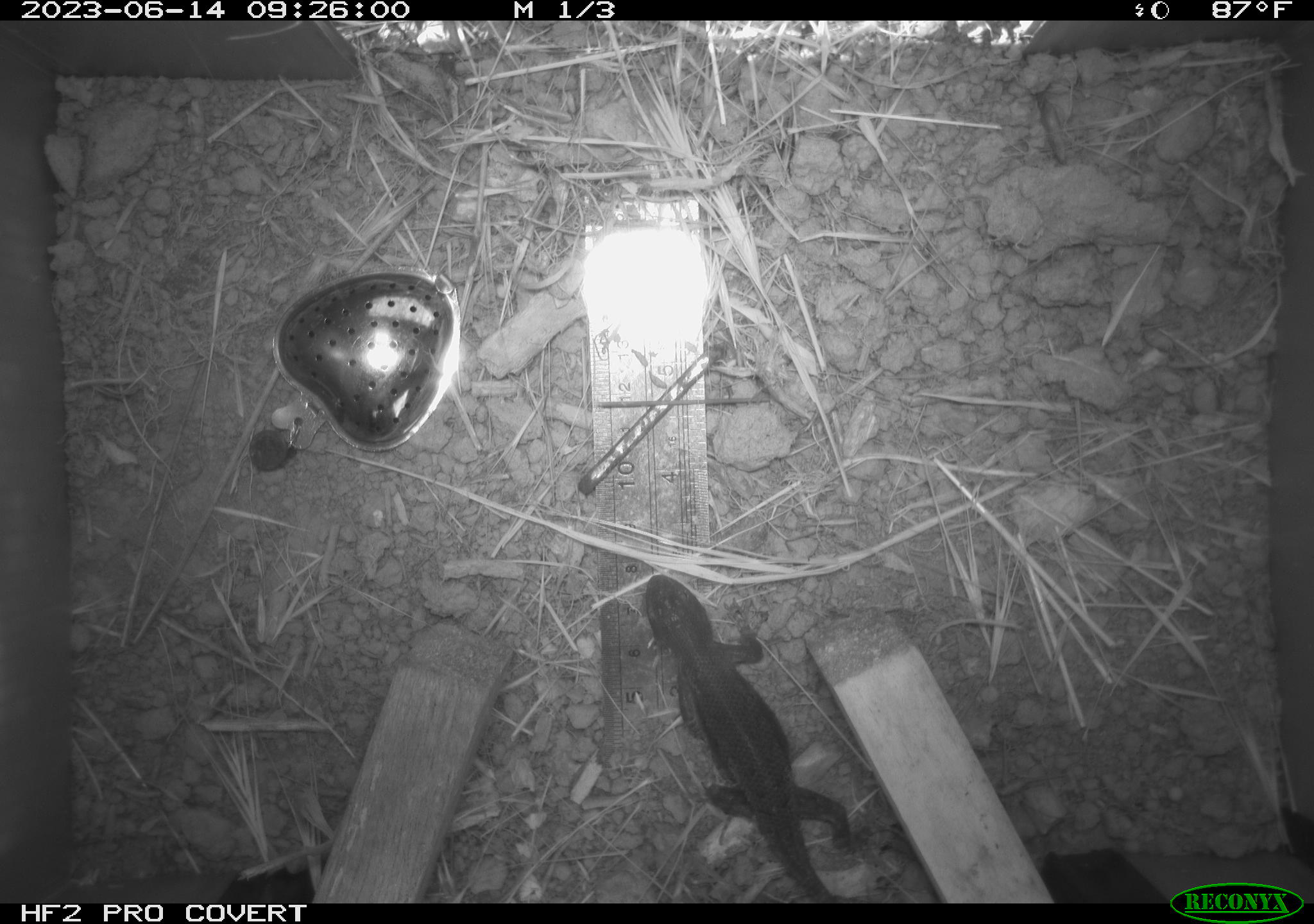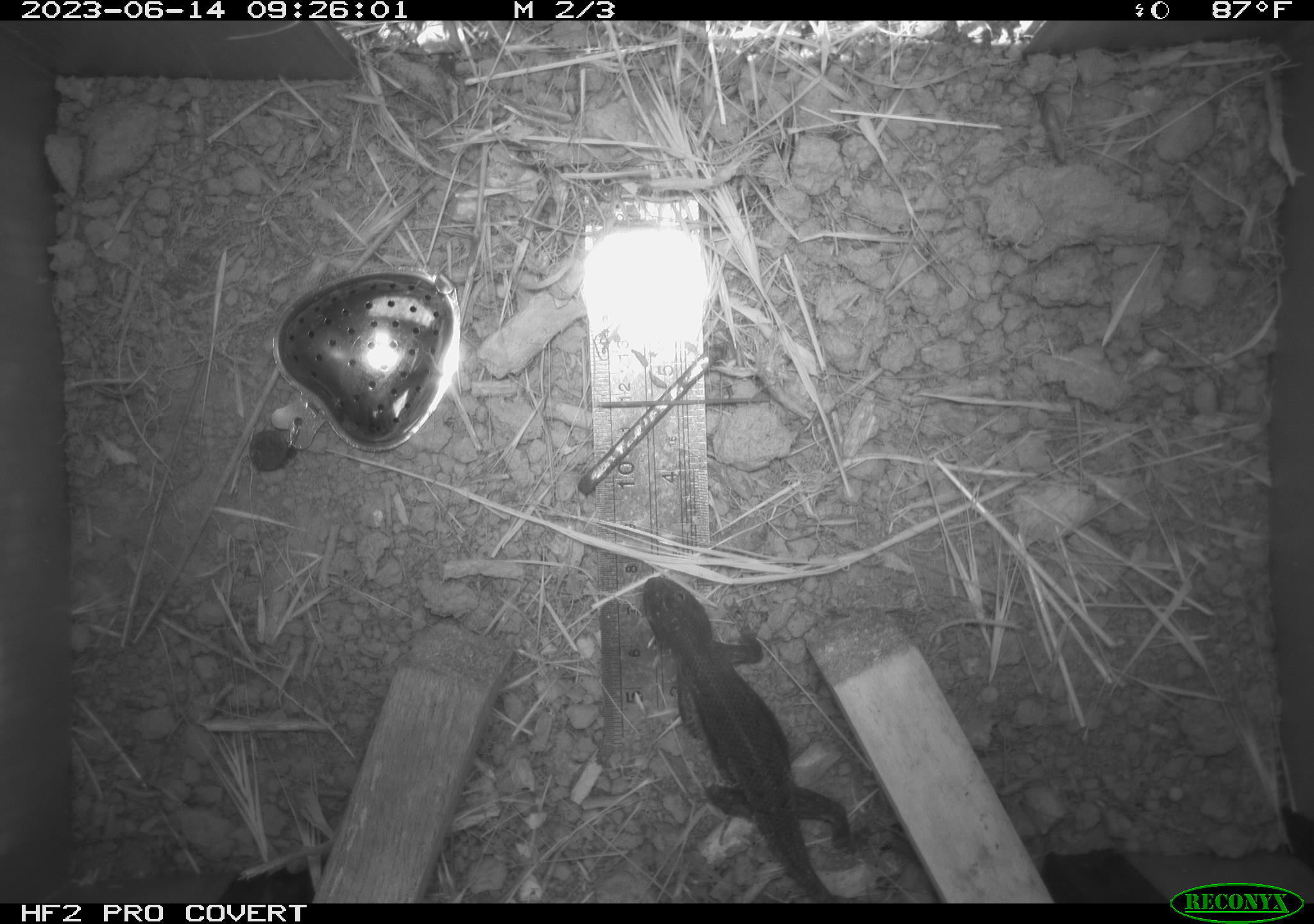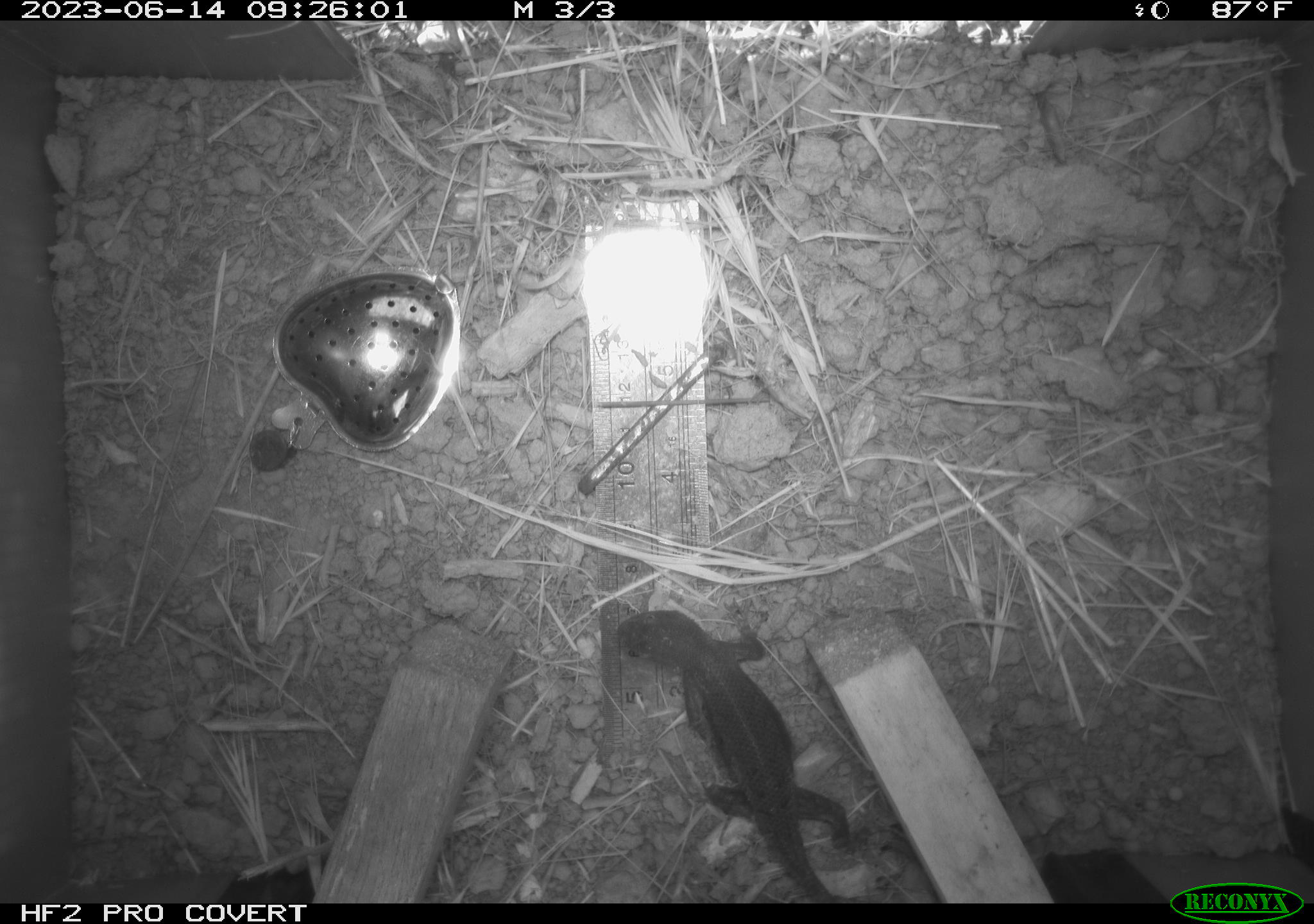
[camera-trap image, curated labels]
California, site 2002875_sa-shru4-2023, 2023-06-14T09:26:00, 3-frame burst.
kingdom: Animalia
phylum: Chordata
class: Reptilia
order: Squamata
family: Phrynosomatidae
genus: Sceloporus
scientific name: Sceloporus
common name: spiny lizards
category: sceloporus species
Sceloporus species (spiny lizards) (Sceloporus).